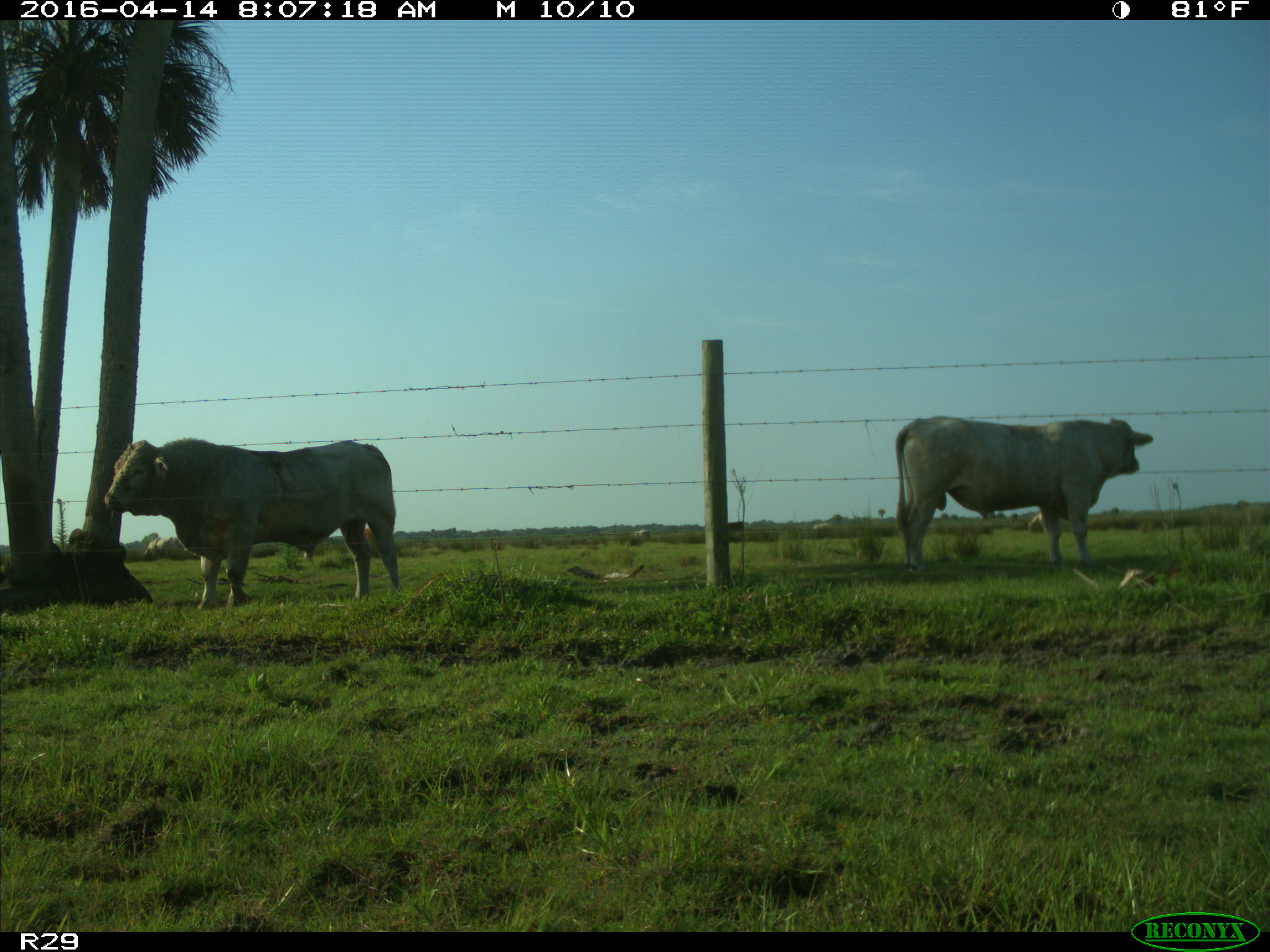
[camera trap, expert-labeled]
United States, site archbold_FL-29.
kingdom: Animalia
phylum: Chordata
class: Mammalia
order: Artiodactyla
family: Bovidae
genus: Bos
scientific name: Bos taurus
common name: domestic cow